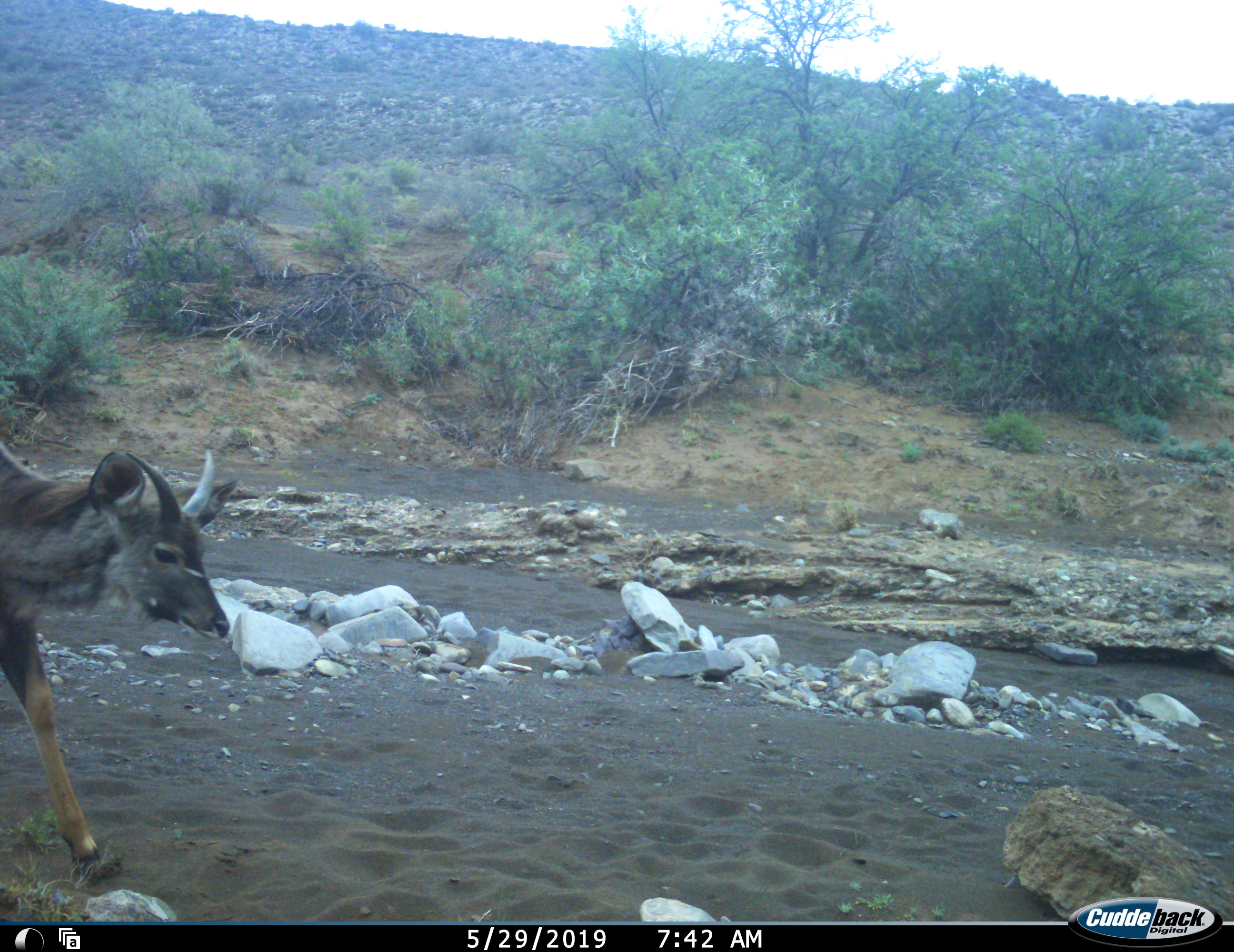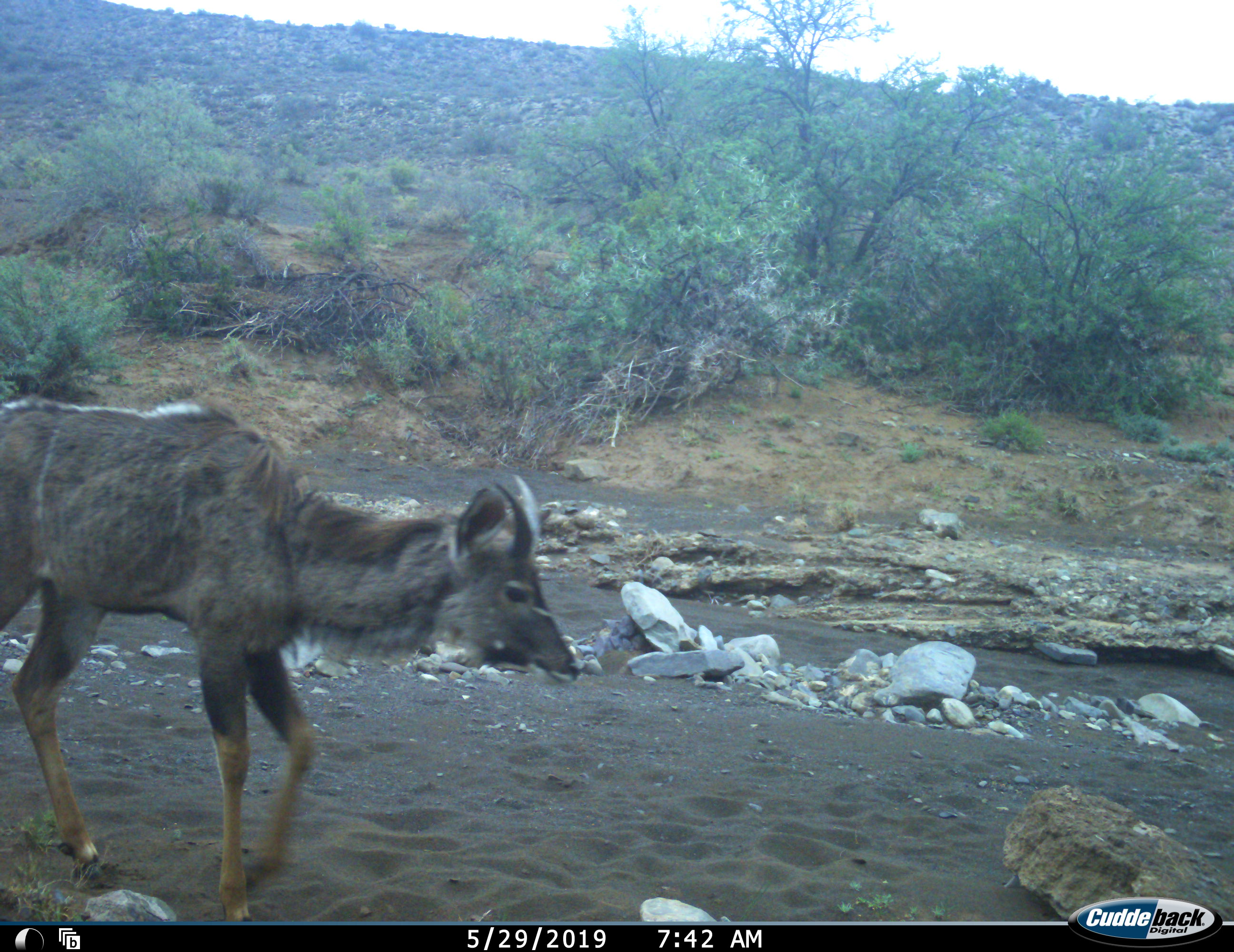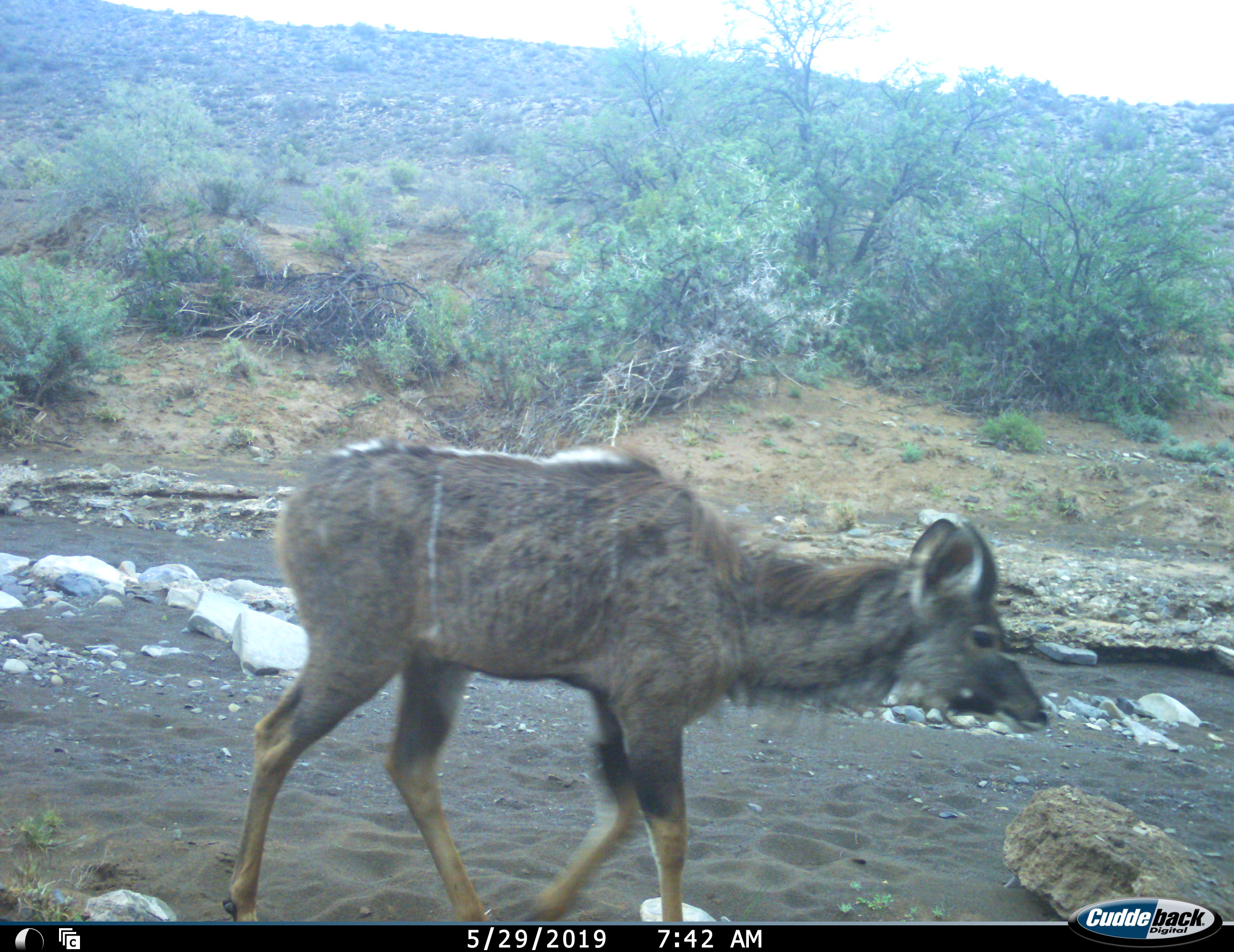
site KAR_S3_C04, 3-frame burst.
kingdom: Animalia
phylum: Chordata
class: Mammalia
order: Artiodactyla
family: Bovidae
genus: Tragelaphus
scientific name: Tragelaphus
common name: kudu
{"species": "kudu (Tragelaphus)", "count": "1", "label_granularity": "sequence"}